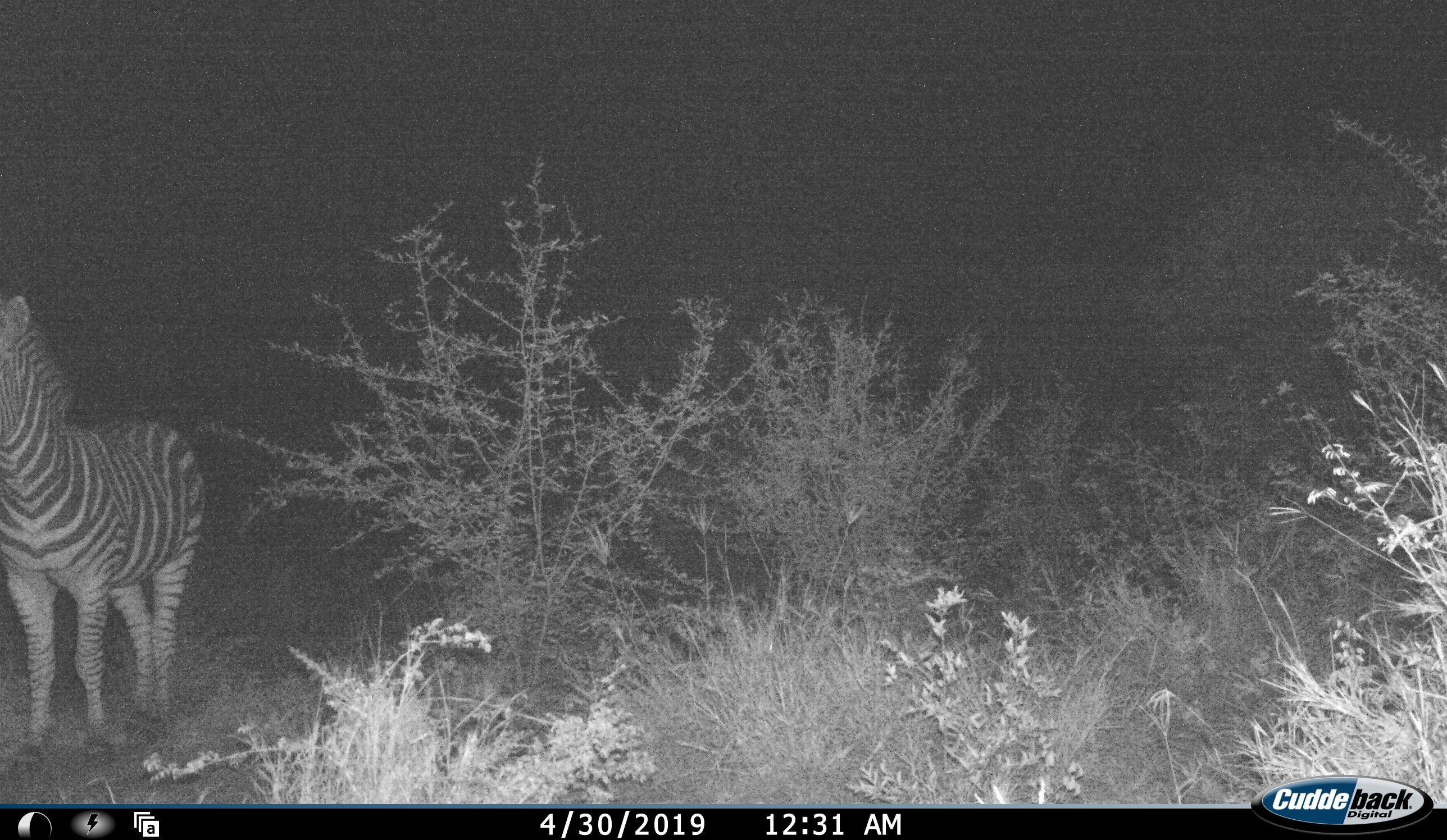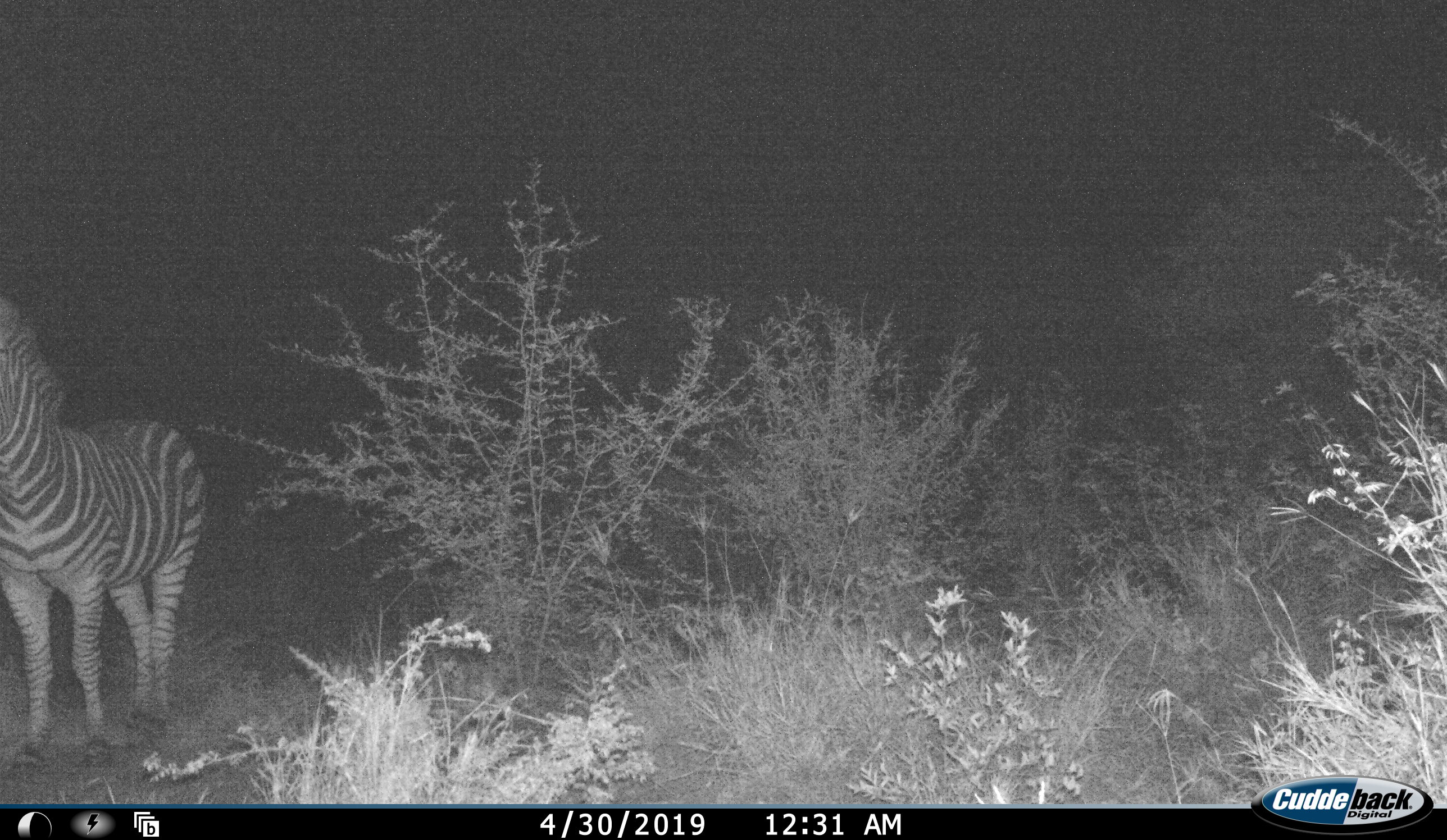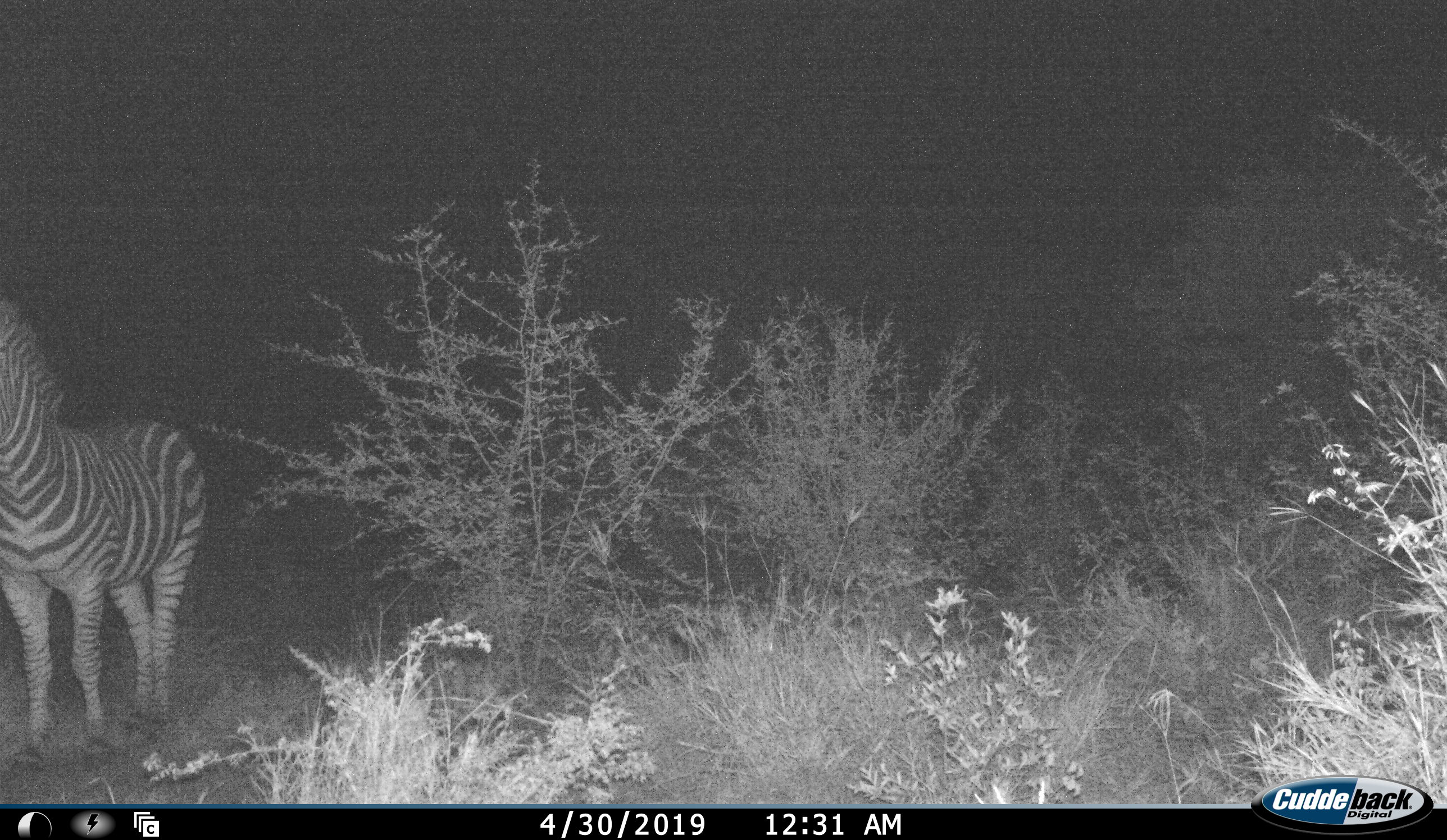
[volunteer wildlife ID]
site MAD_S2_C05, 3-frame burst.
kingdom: Animalia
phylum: Chordata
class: Mammalia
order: Perissodactyla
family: Equidae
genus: Equus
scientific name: Equus quagga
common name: plains zebra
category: zebraplains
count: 1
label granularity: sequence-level